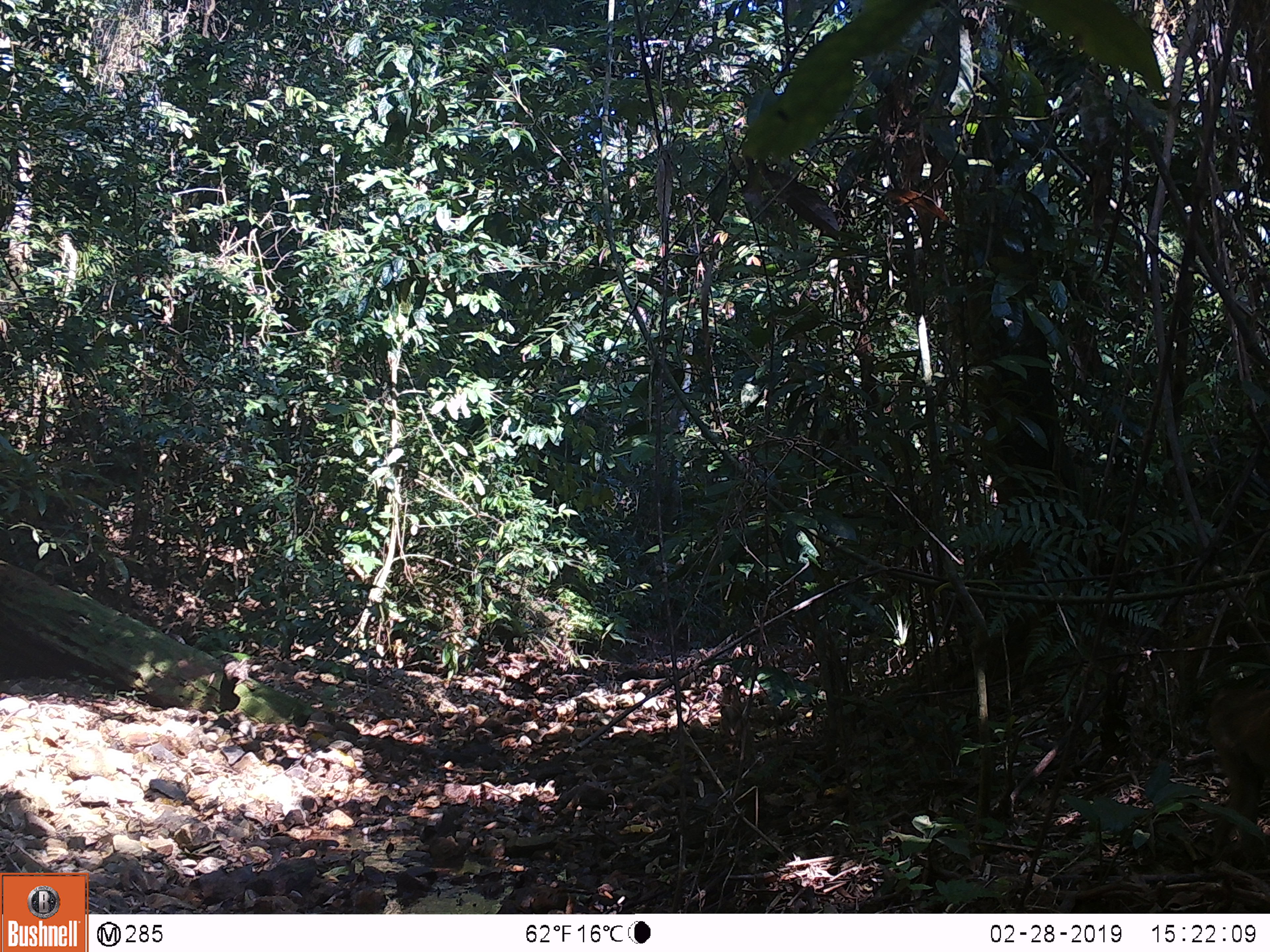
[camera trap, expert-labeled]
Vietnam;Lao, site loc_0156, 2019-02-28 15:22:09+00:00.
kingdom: Animalia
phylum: Chordata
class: Mammalia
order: Primates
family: Cercopithecidae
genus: Macaca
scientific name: Macaca nemestrina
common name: pig-tailed macaque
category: pig tailed macaque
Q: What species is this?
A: Pig tailed macaque (pig-tailed macaque) (Macaca nemestrina).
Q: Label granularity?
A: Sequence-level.